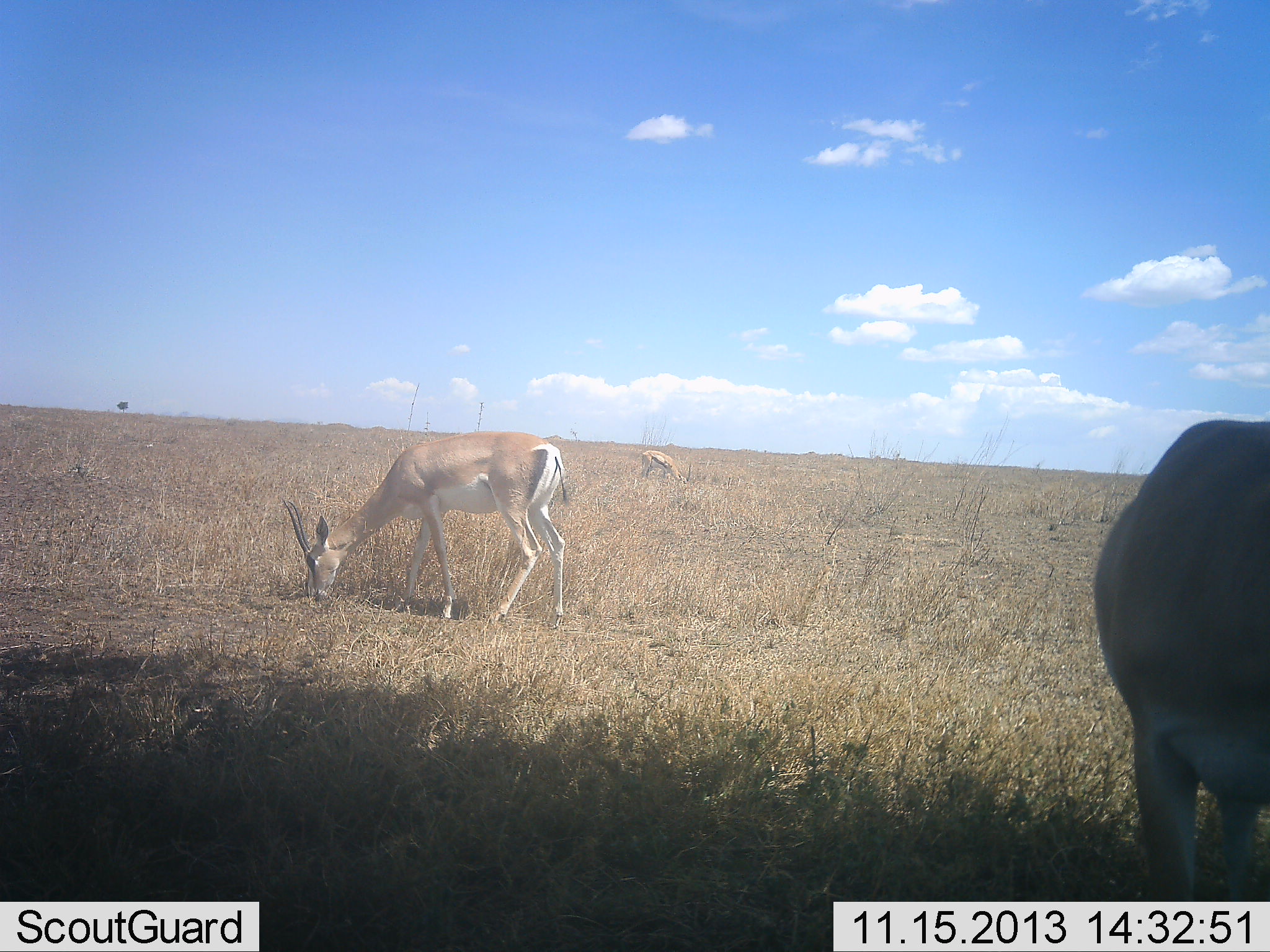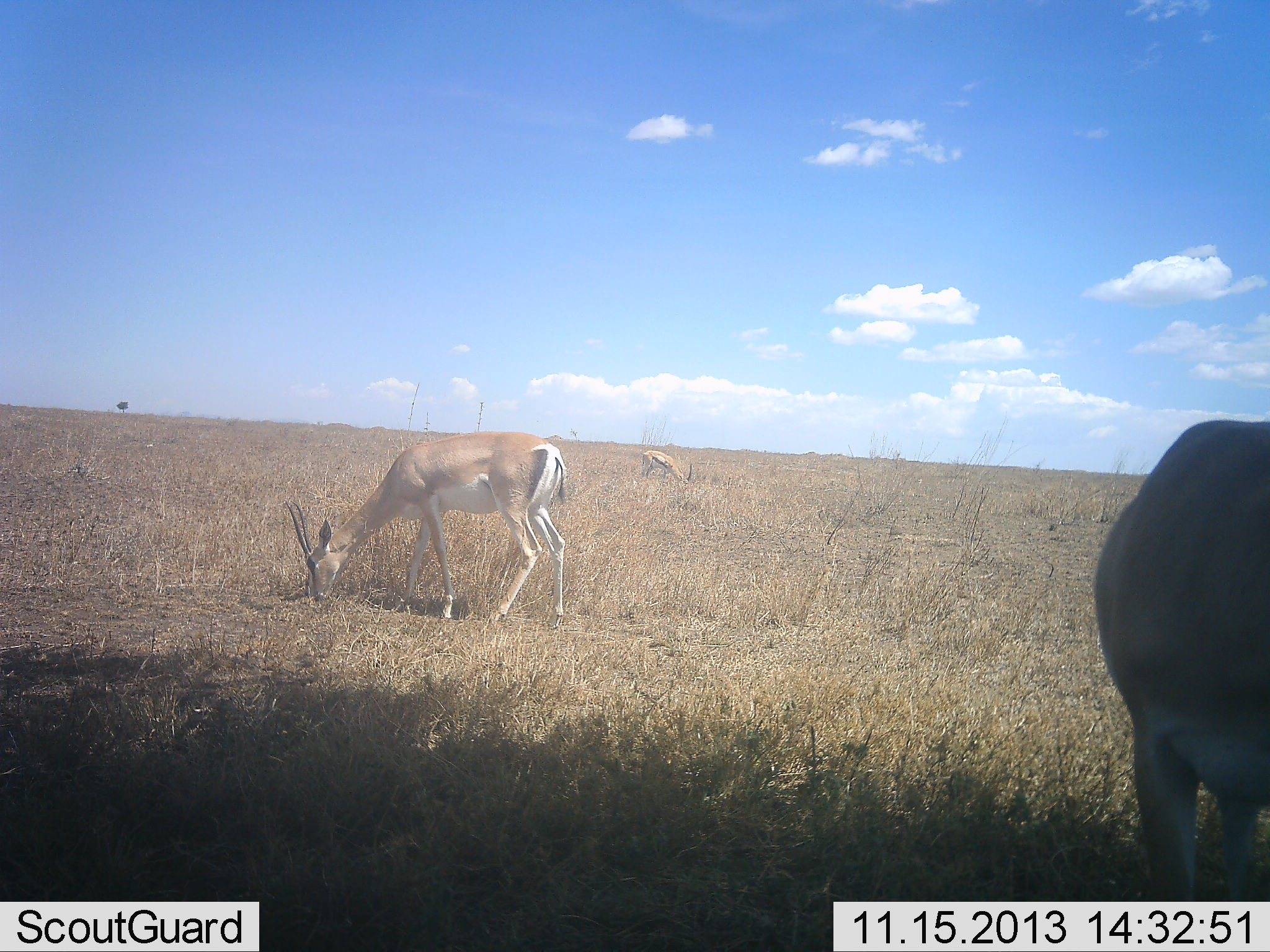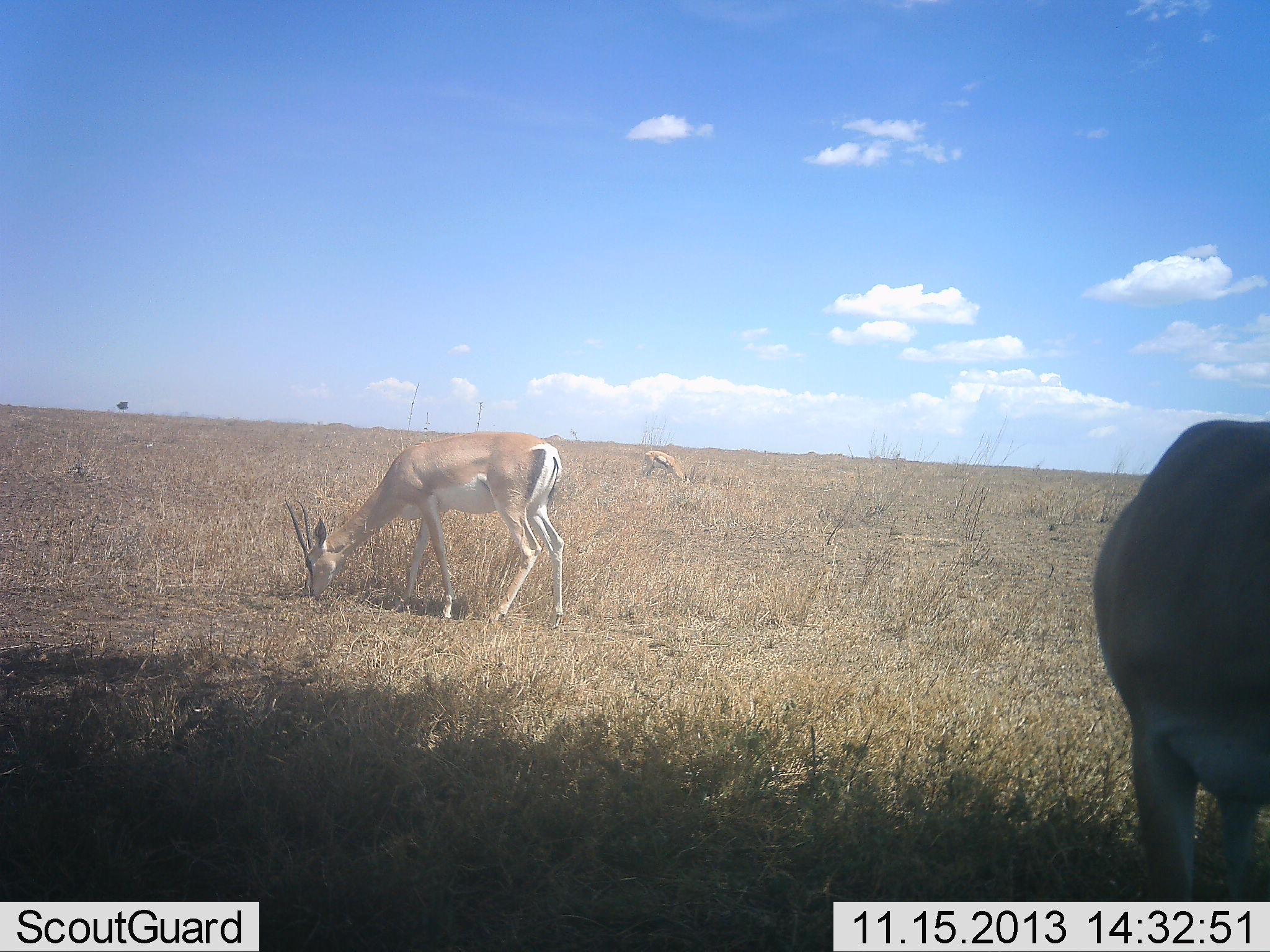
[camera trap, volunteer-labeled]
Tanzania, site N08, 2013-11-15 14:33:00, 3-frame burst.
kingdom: Animalia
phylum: Chordata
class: Mammalia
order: Artiodactyla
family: Bovidae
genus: Nanger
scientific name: Nanger granti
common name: grant's gazelle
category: gazellegrants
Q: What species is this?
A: Gazellegrants (grant's gazelle) (Nanger granti).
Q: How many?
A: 3.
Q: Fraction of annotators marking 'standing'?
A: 32%.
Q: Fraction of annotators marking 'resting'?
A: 0%.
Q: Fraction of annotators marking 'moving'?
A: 0%.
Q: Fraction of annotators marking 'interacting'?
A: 0%.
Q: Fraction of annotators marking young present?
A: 0%.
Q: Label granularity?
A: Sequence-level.